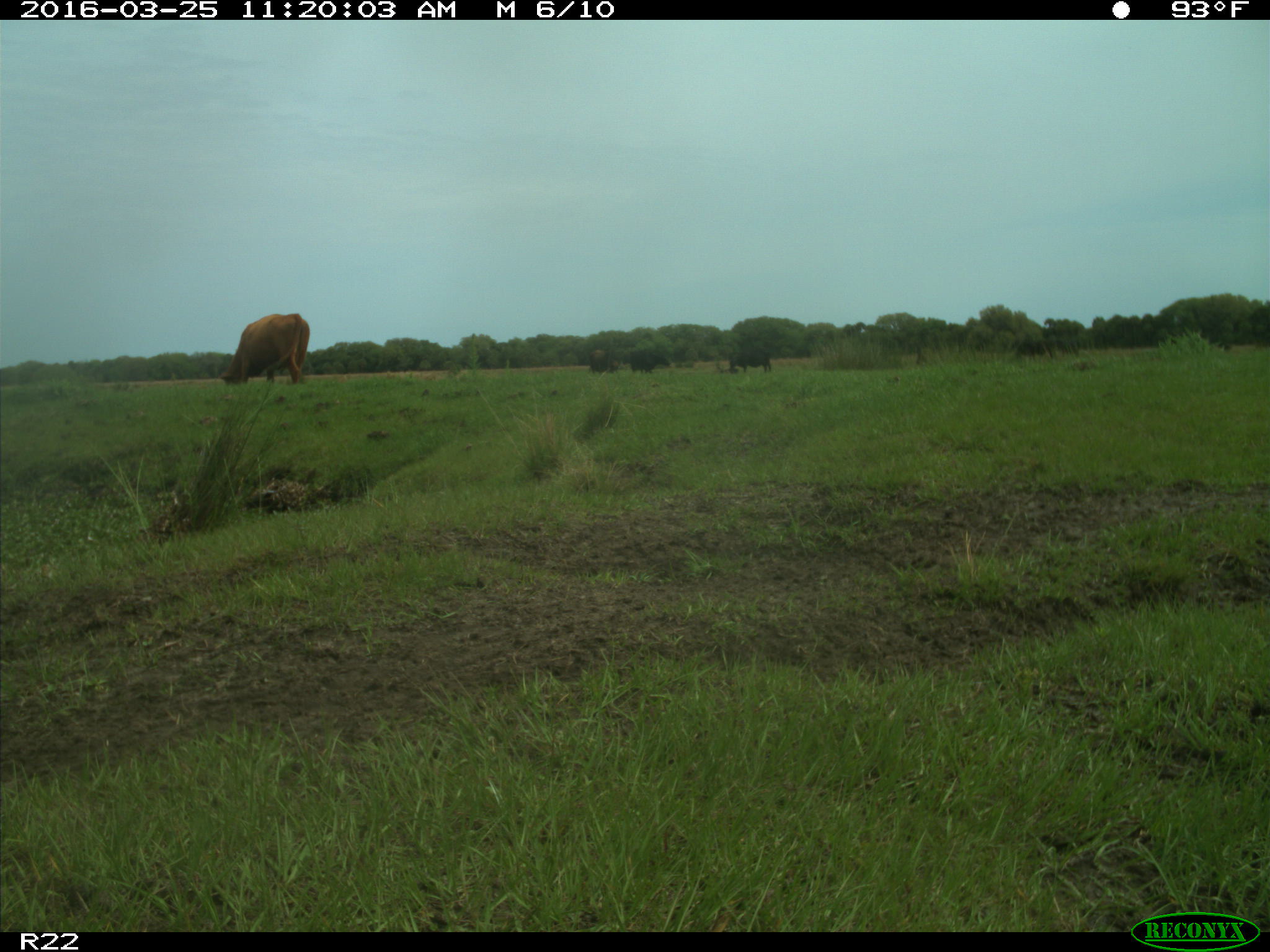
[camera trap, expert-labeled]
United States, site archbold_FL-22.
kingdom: Animalia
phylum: Chordata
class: Mammalia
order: Artiodactyla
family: Bovidae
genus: Bos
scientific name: Bos taurus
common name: domestic cow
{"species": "Bos taurus (domestic cow)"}